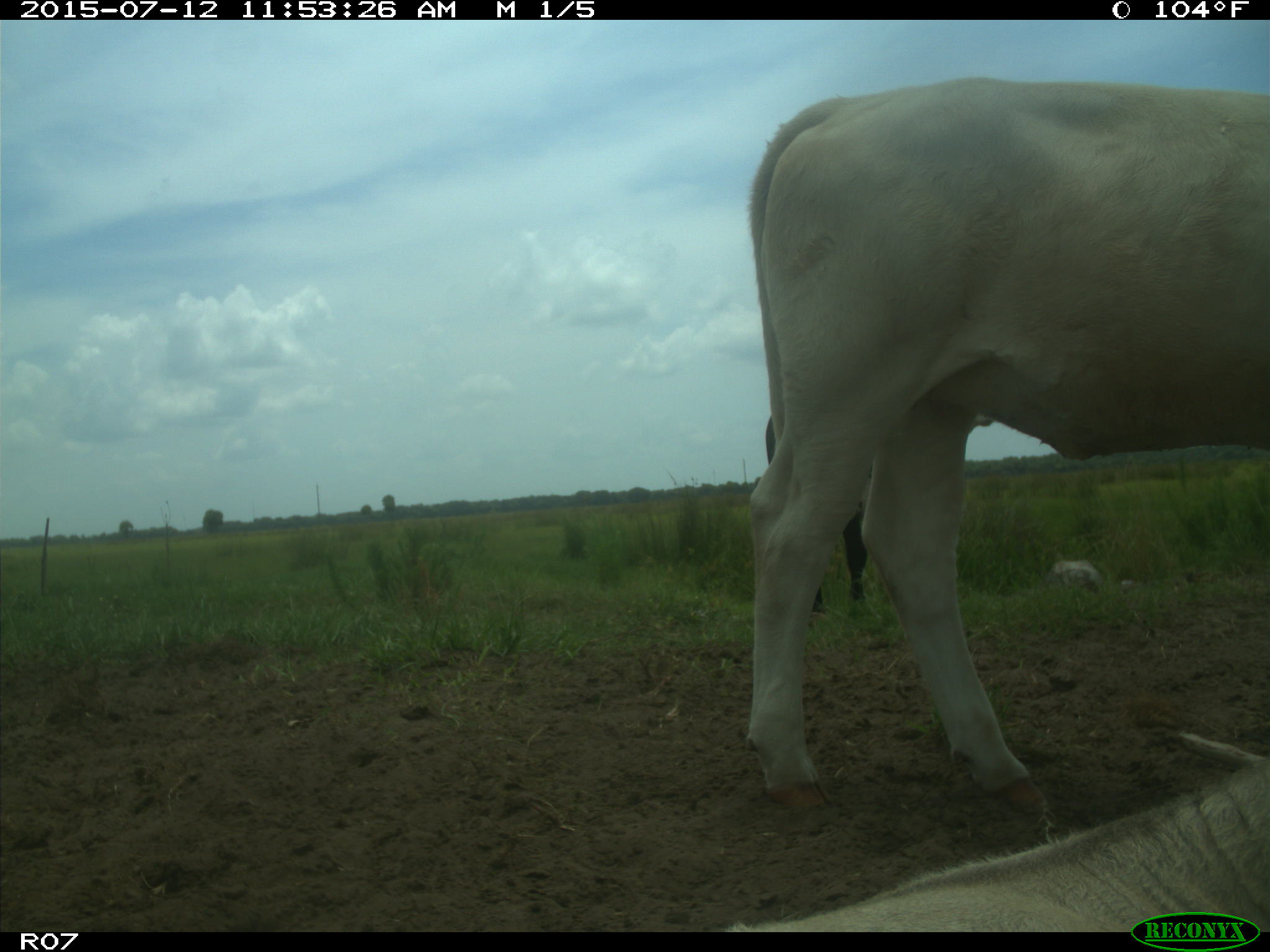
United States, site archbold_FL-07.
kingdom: Animalia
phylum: Chordata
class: Mammalia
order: Artiodactyla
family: Bovidae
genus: Bos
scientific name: Bos taurus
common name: domestic cow